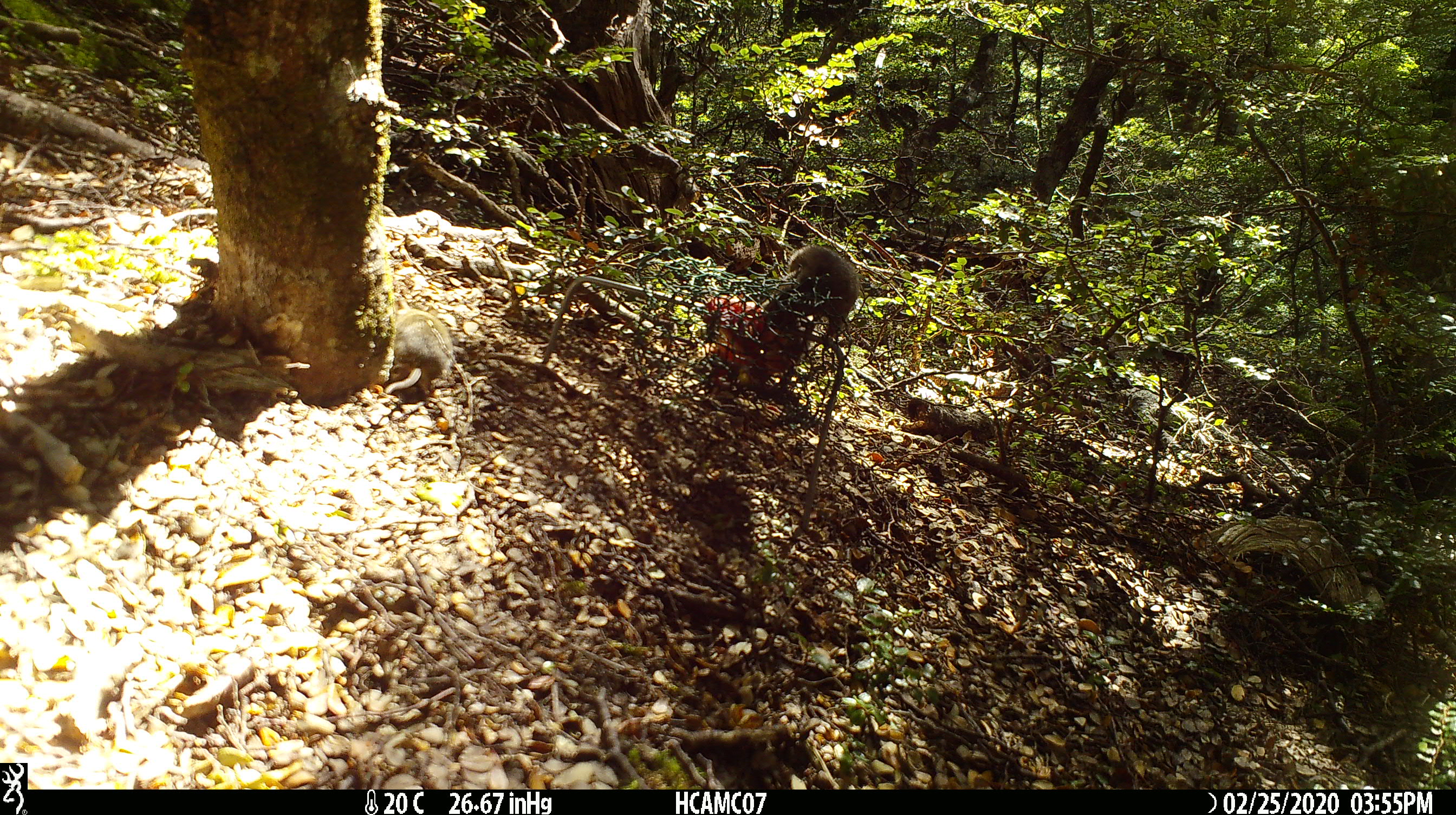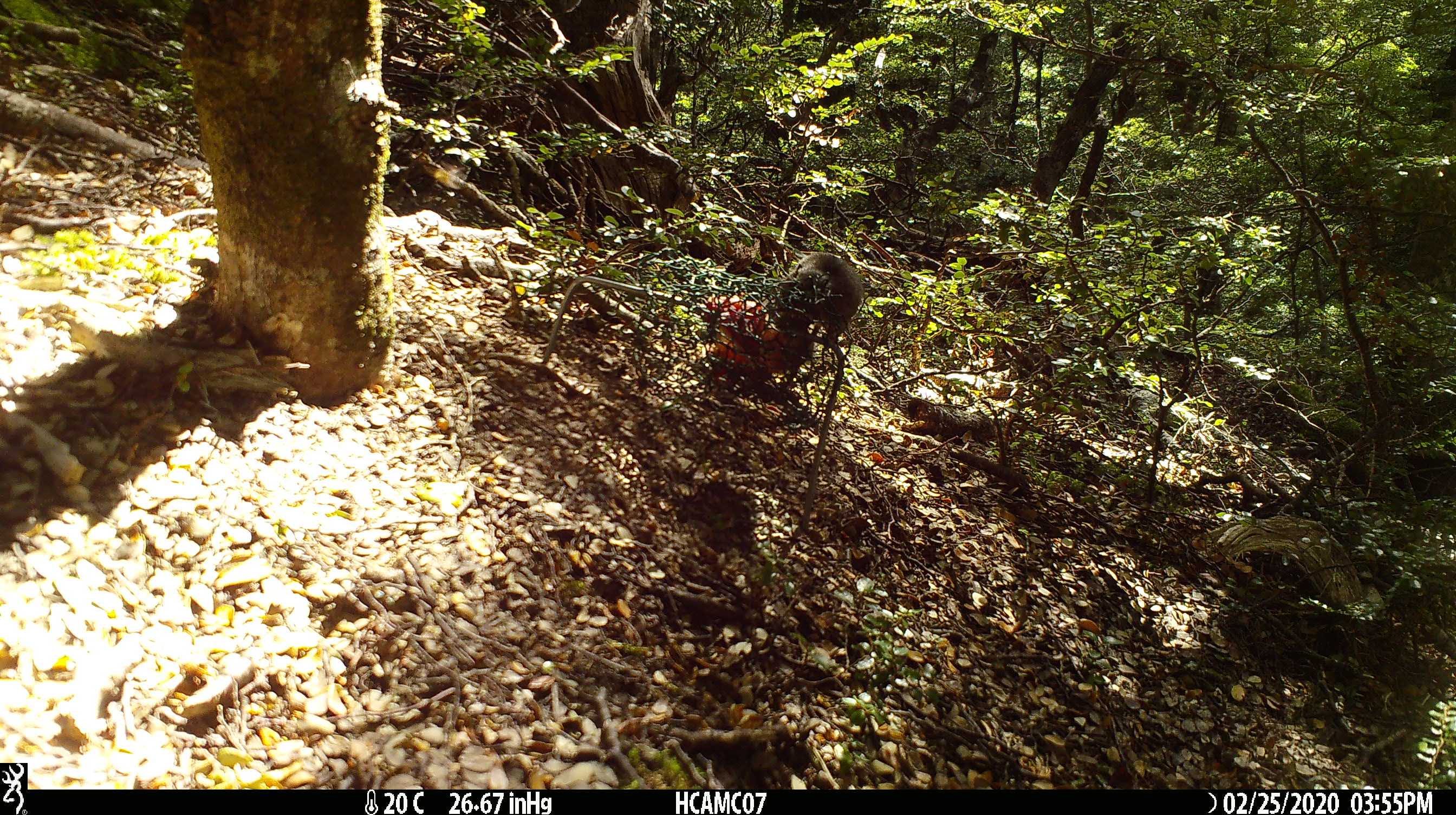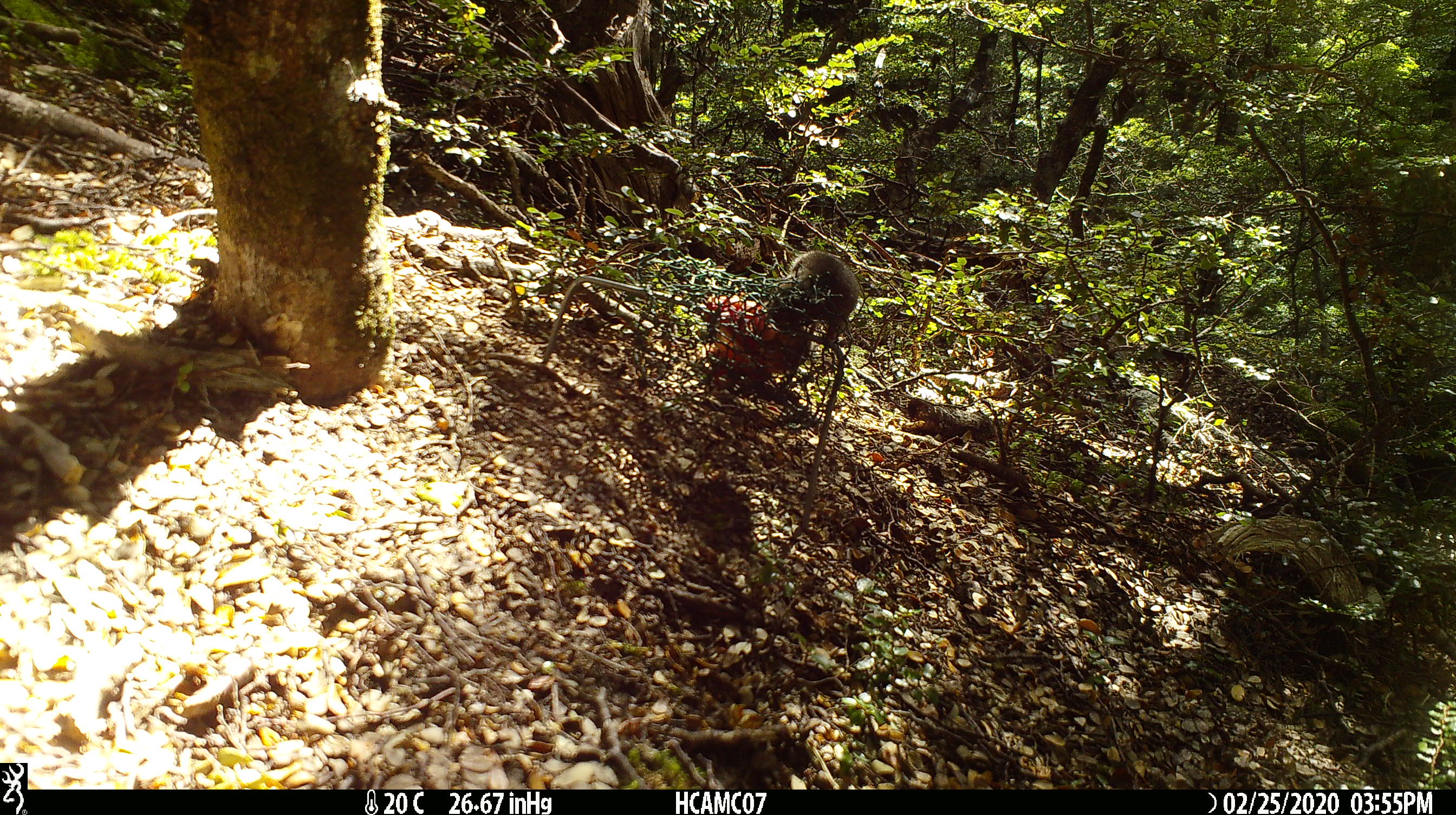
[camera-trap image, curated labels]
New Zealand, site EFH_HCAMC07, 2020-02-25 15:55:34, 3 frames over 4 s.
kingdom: Animalia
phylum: Chordata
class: Mammalia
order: Rodentia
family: Muridae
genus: Mus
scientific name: Mus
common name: mouse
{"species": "mouse (Mus)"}